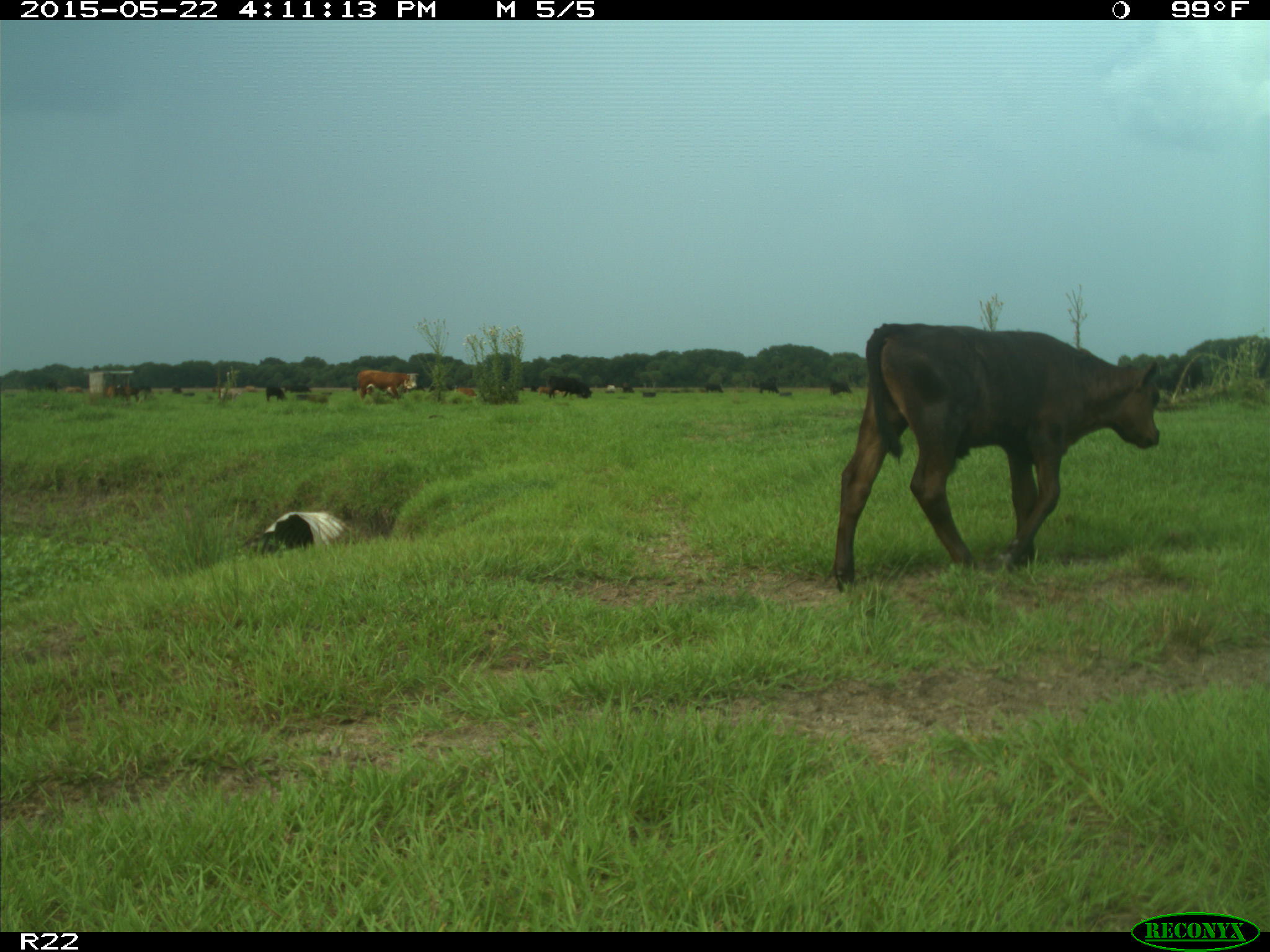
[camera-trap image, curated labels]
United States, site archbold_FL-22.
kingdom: Animalia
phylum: Chordata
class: Mammalia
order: Artiodactyla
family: Bovidae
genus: Bos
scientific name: Bos taurus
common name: domestic cow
Bos taurus (domestic cow).